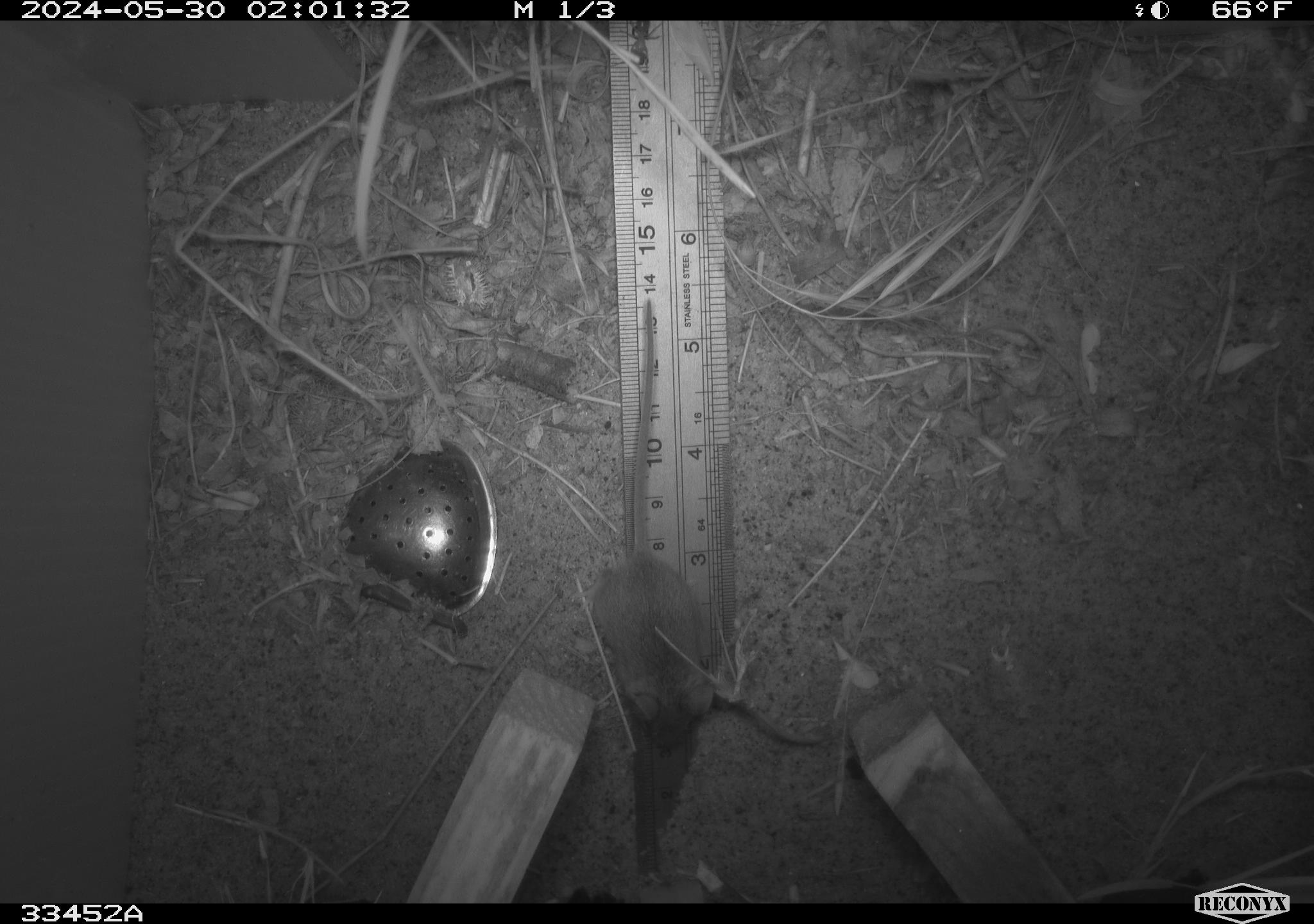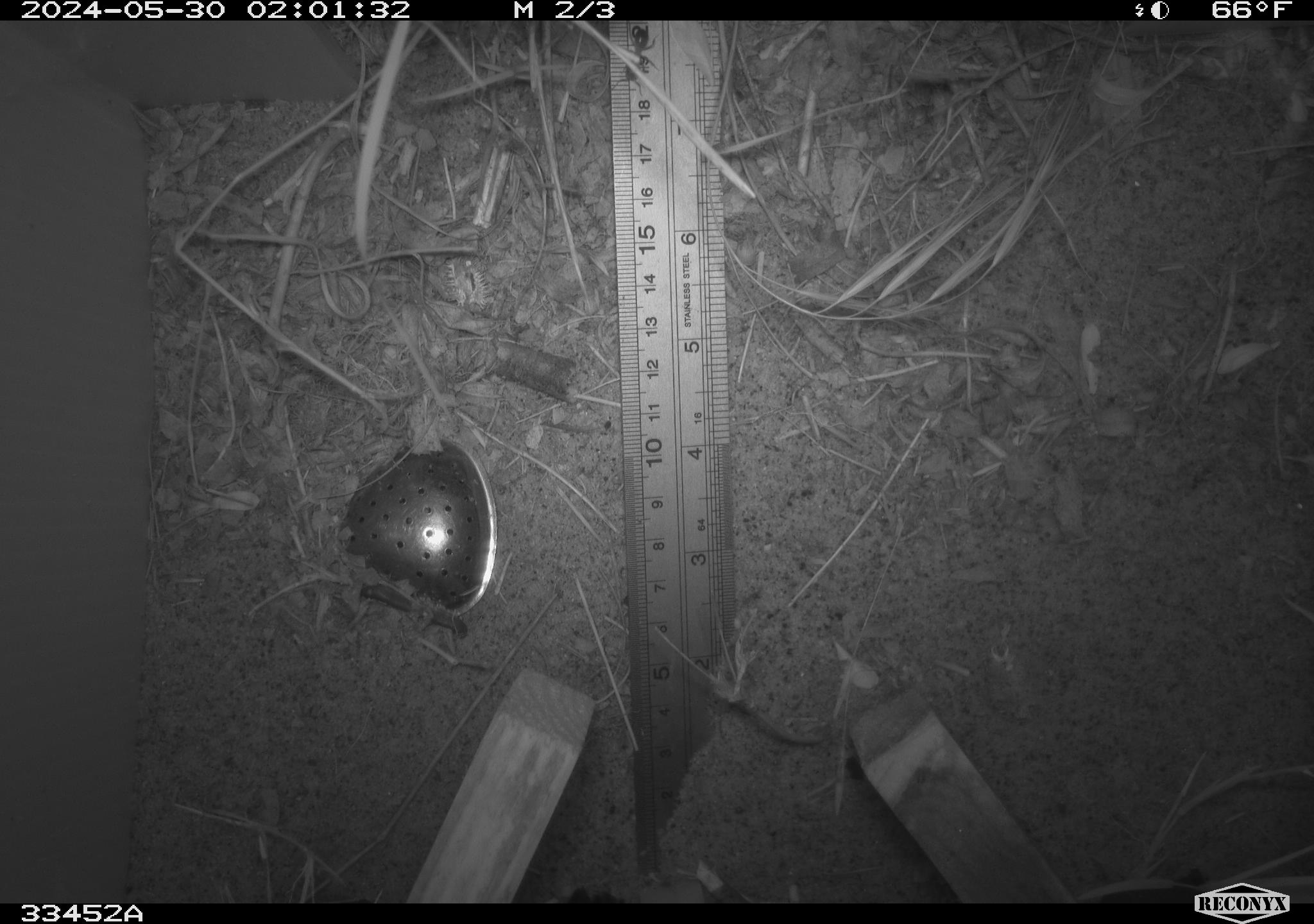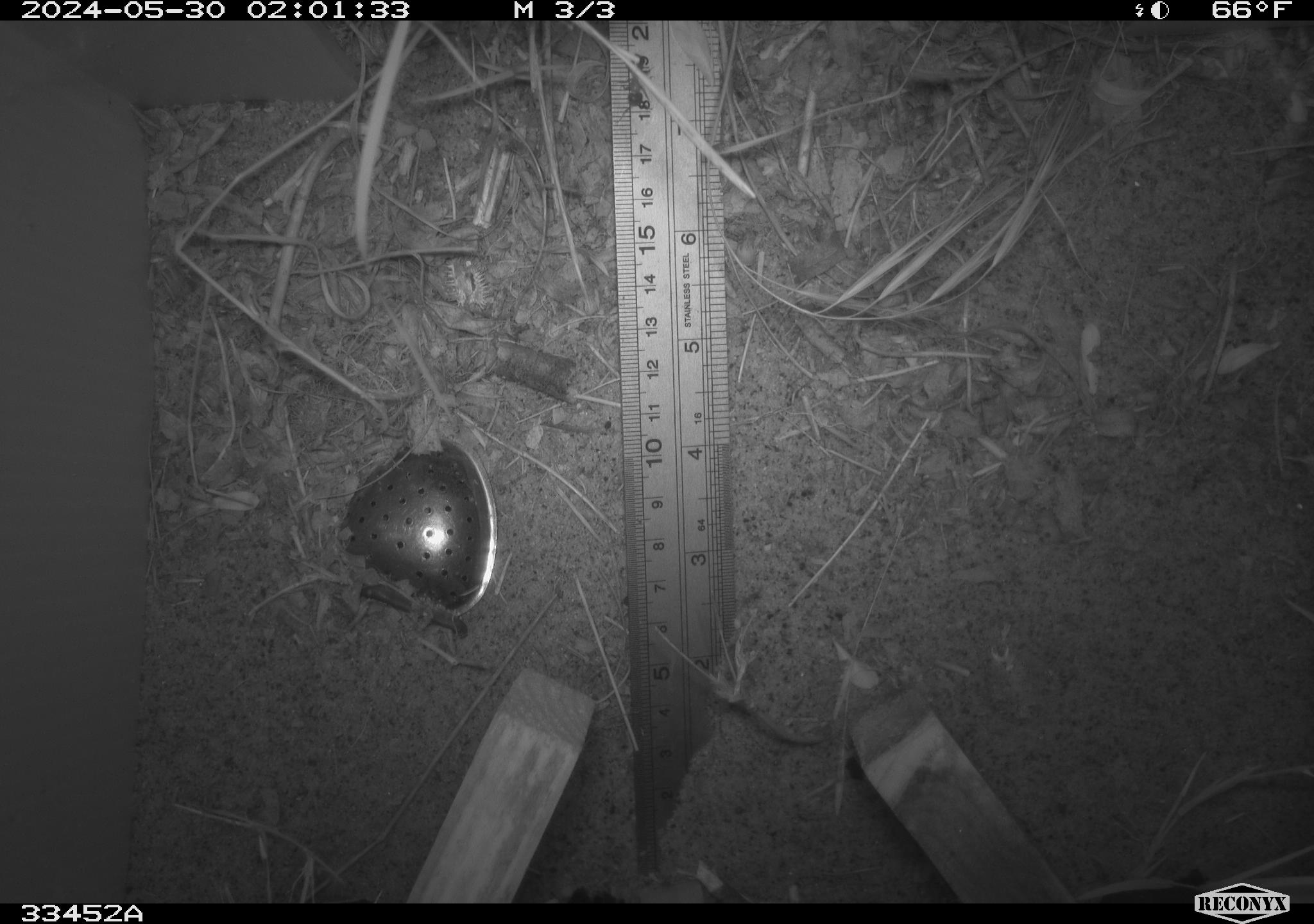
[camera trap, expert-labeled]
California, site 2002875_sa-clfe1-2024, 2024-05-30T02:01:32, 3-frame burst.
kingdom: Animalia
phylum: Arthropoda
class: Insecta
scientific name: Insecta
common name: insect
Insect (Insecta).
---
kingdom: Animalia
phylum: Chordata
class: Mammalia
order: Rodentia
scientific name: Rodentia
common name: mouse species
Mouse species (Rodentia).